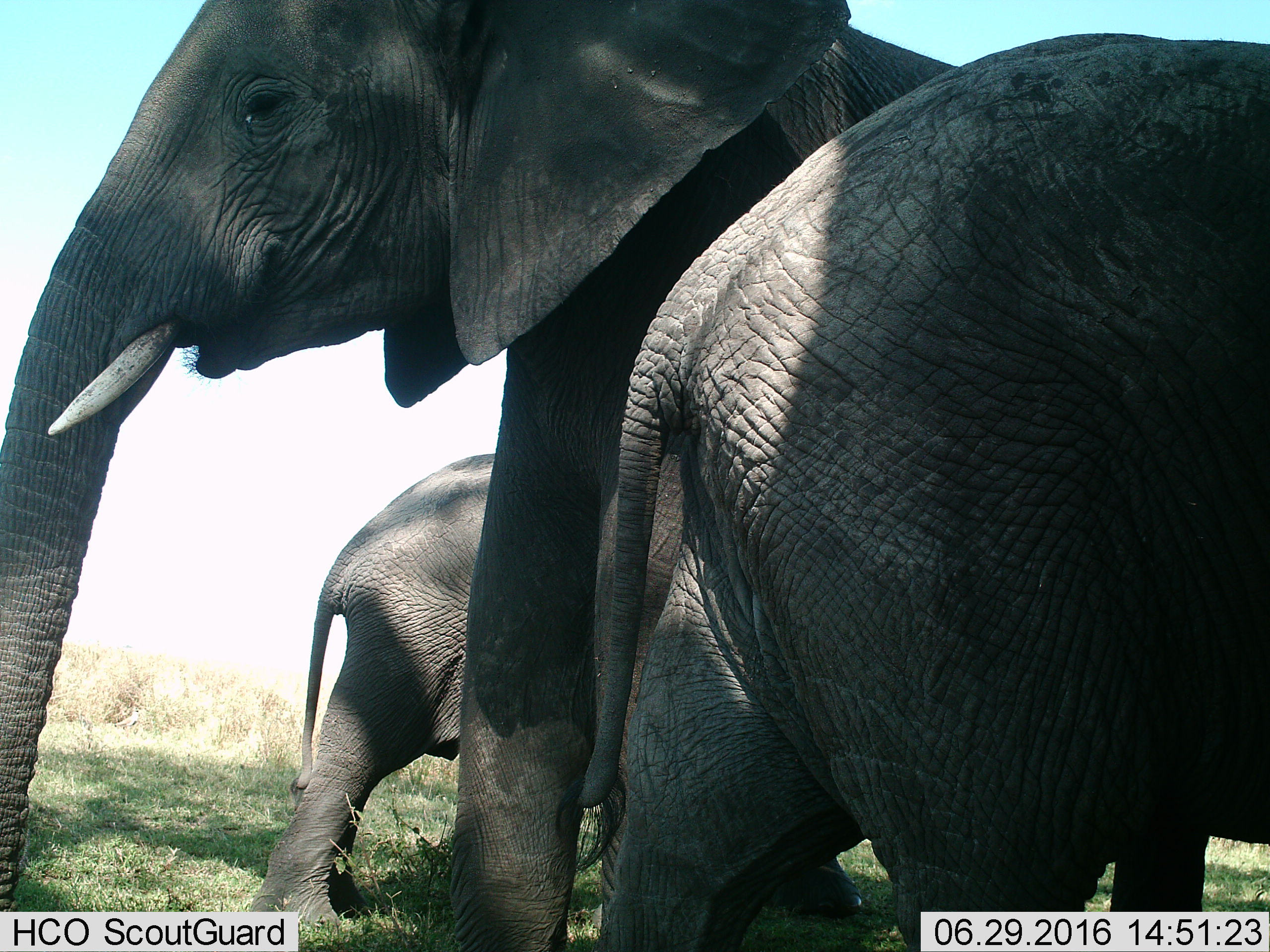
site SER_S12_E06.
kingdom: Animalia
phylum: Chordata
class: Mammalia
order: Proboscidea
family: Elephantidae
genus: Loxodonta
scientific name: Loxodonta africana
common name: african bush elephant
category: elephant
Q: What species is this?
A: Elephant (african bush elephant) (Loxodonta africana).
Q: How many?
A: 3.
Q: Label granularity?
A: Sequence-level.